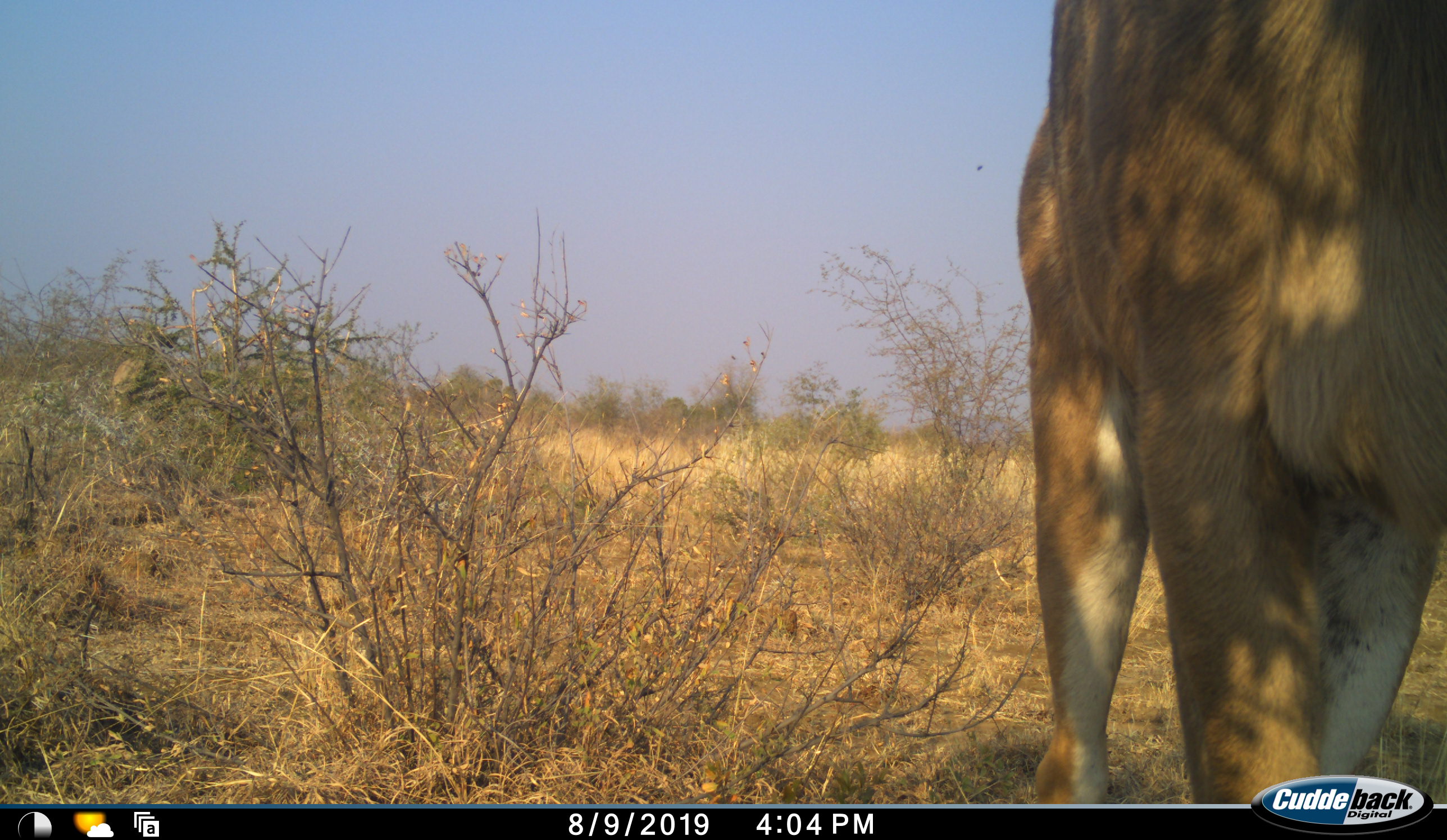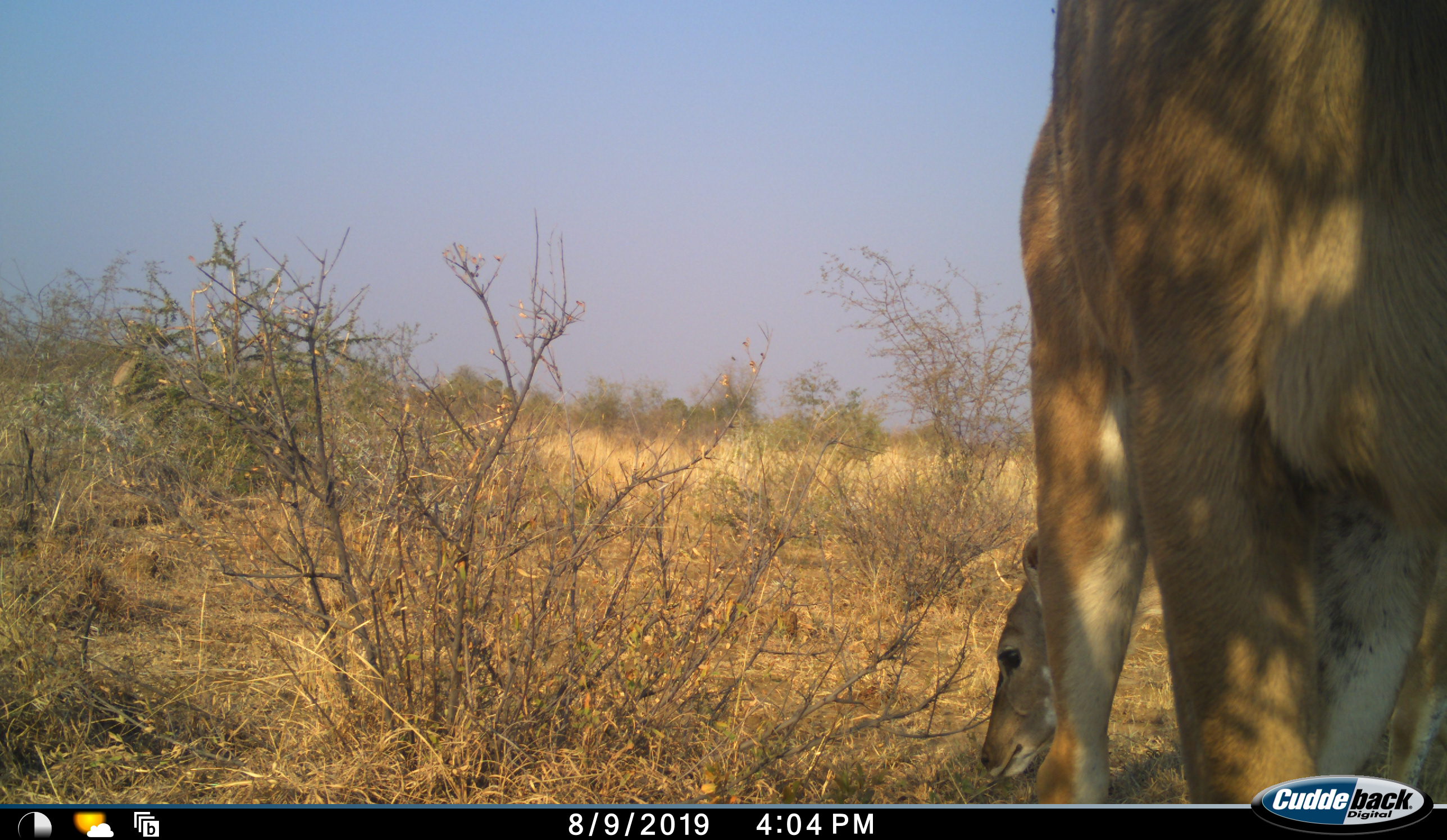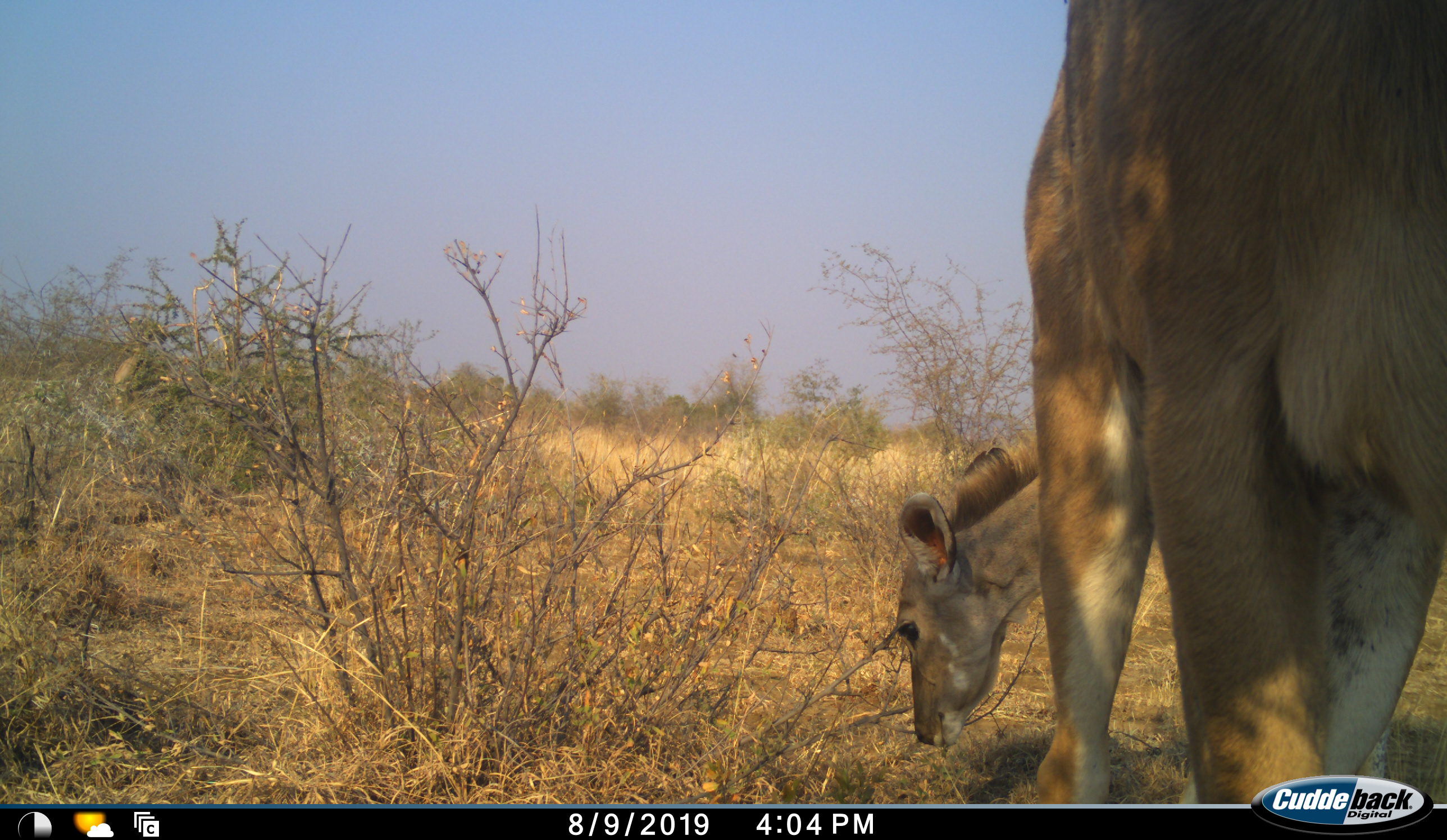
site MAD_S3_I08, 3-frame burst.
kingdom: Animalia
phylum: Chordata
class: Mammalia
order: Artiodactyla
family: Bovidae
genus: Aepyceros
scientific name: Aepyceros melampus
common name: impala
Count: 1.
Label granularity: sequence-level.